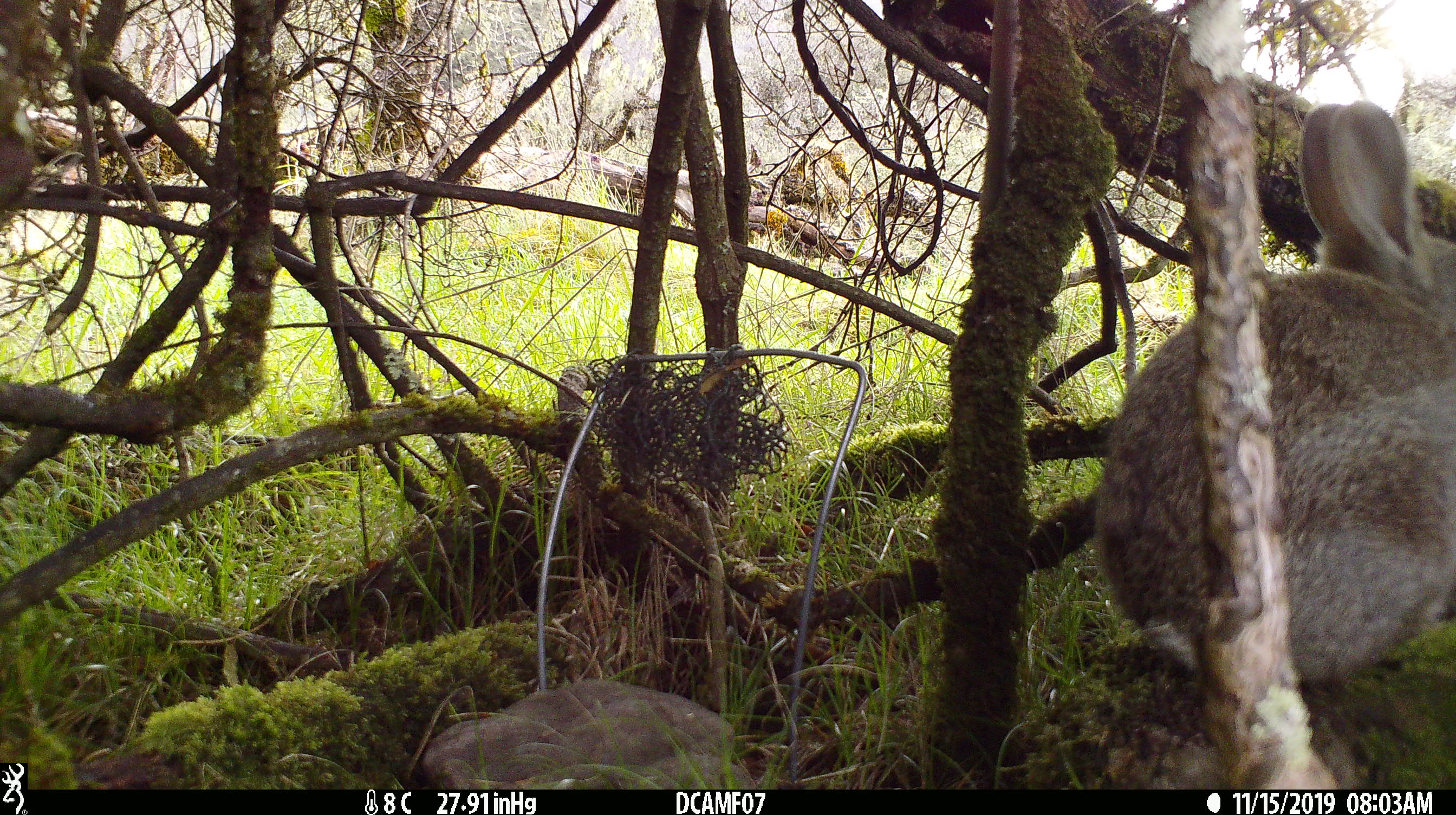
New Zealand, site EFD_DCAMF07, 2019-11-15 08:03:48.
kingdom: Animalia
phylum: Chordata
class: Mammalia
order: Lagomorpha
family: Leporidae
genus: Oryctolagus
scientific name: Oryctolagus cuniculus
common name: european rabbit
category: rabbit